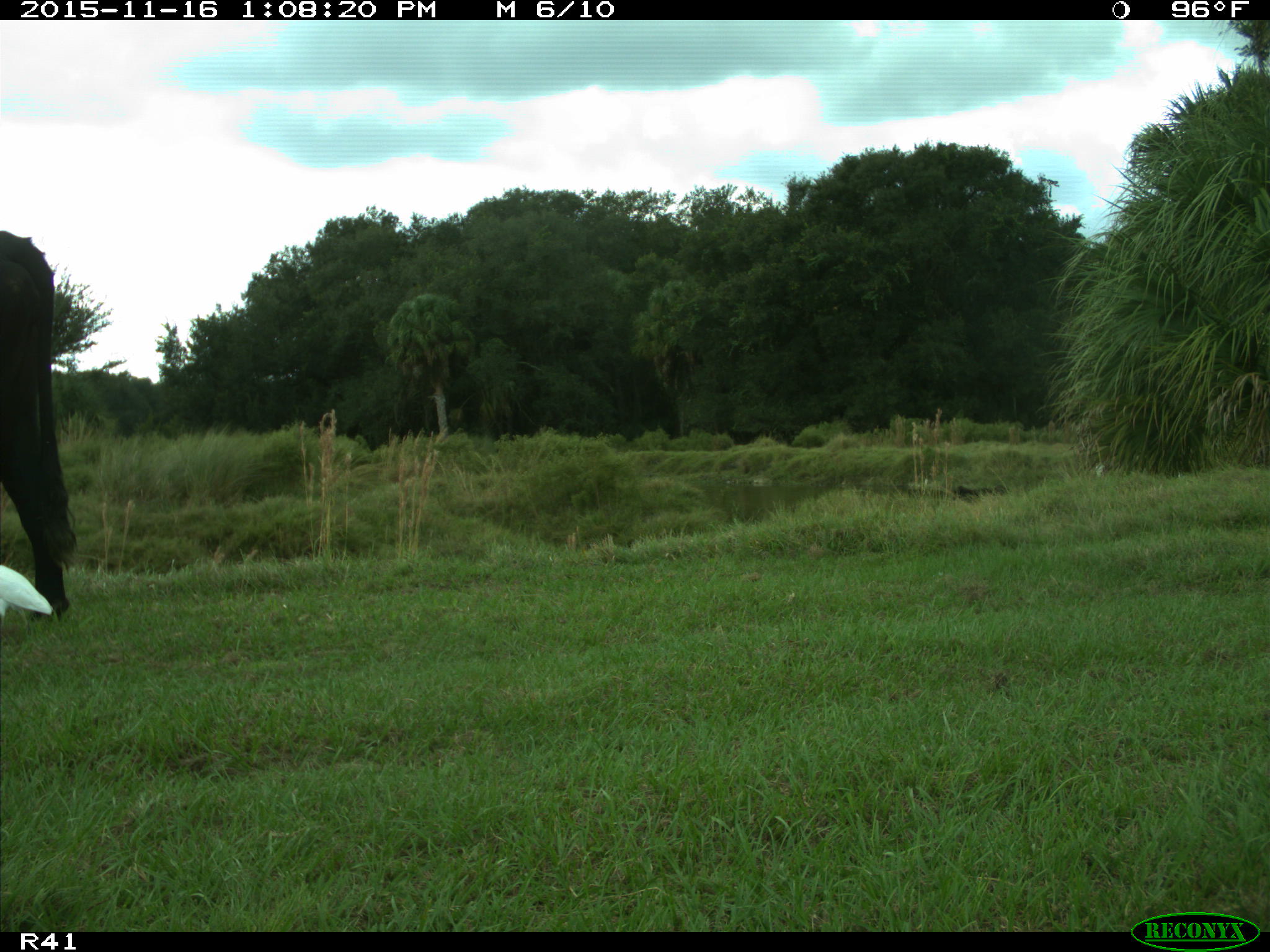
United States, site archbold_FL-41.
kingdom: Animalia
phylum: Chordata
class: Mammalia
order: Artiodactyla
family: Bovidae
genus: Bos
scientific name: Bos taurus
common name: domestic cow